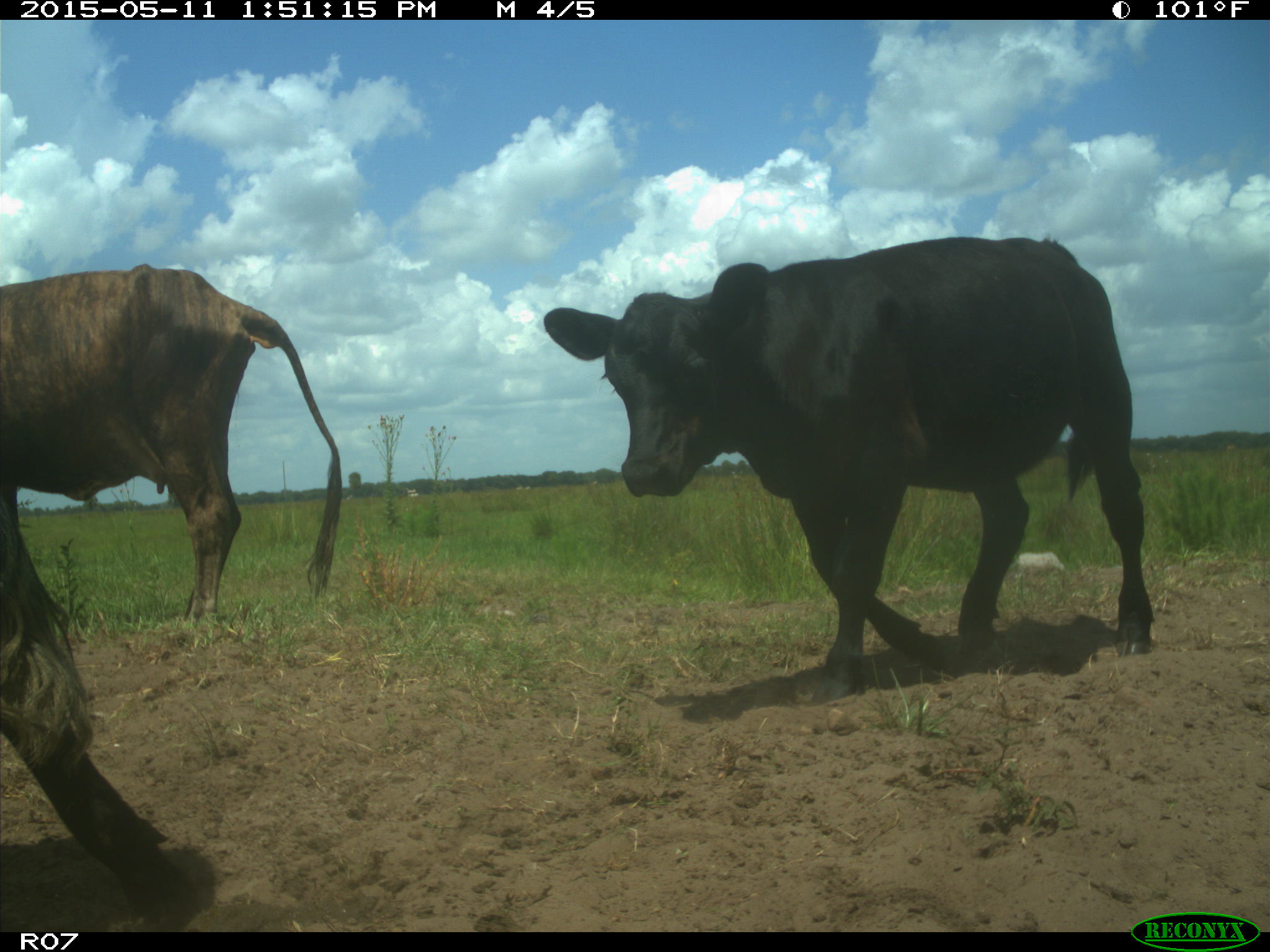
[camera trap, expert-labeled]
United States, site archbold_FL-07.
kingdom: Animalia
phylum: Chordata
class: Mammalia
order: Artiodactyla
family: Bovidae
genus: Bos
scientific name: Bos taurus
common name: domestic cow